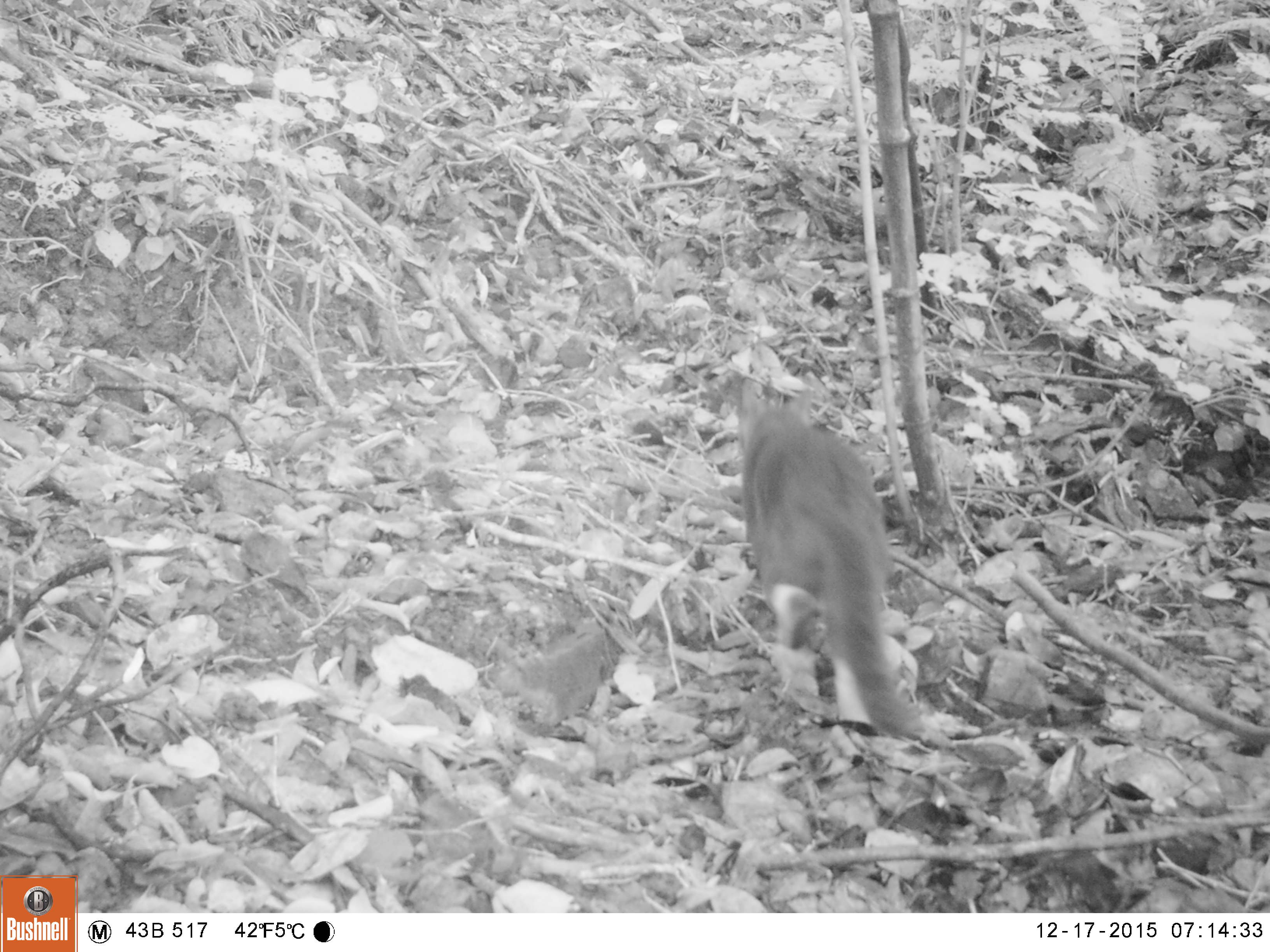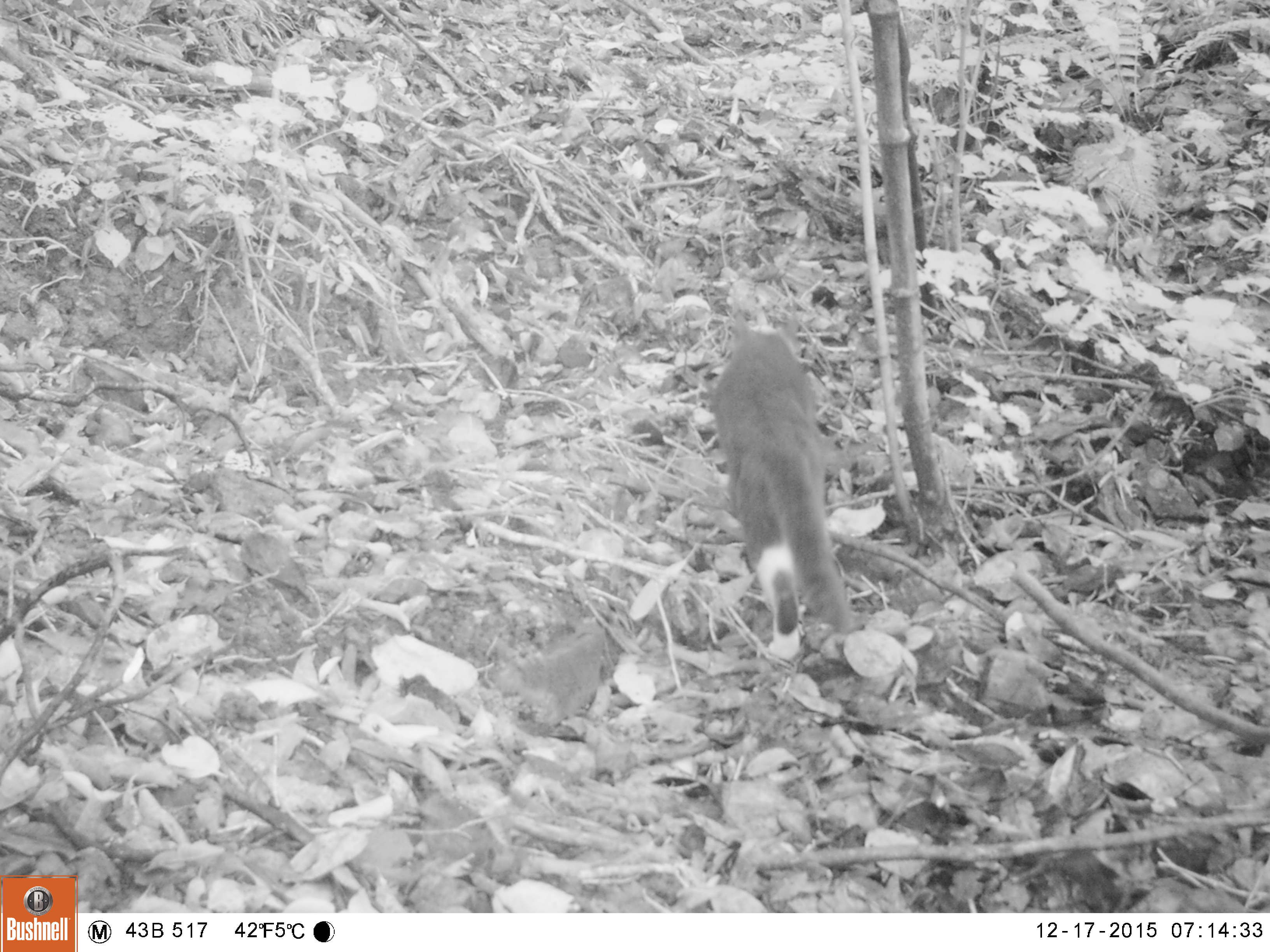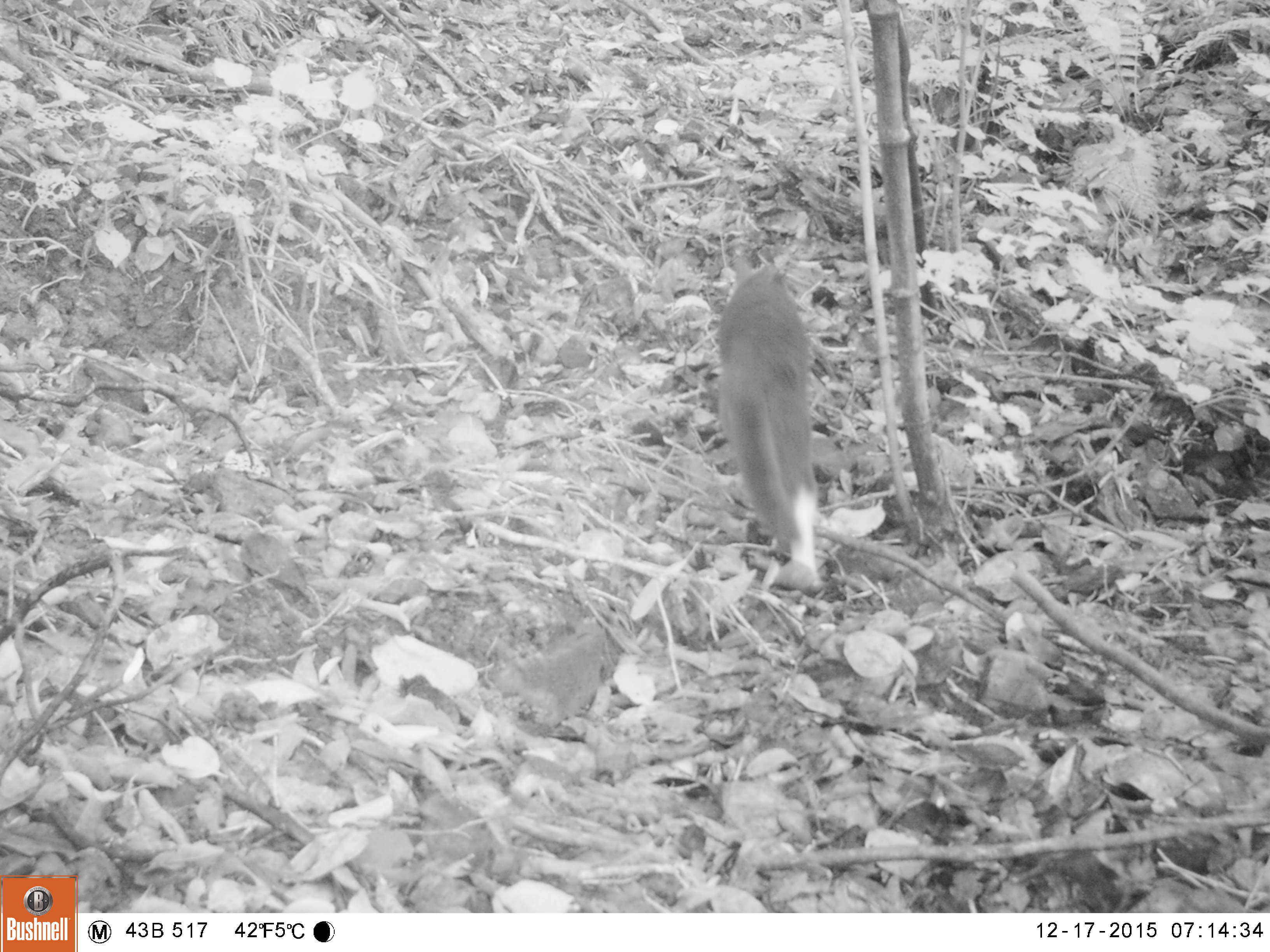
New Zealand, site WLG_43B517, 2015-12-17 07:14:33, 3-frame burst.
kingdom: Animalia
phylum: Chordata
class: Mammalia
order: Carnivora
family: Felidae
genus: Felis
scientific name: Felis catus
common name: domestic cat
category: cat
Cat (domestic cat) (Felis catus).